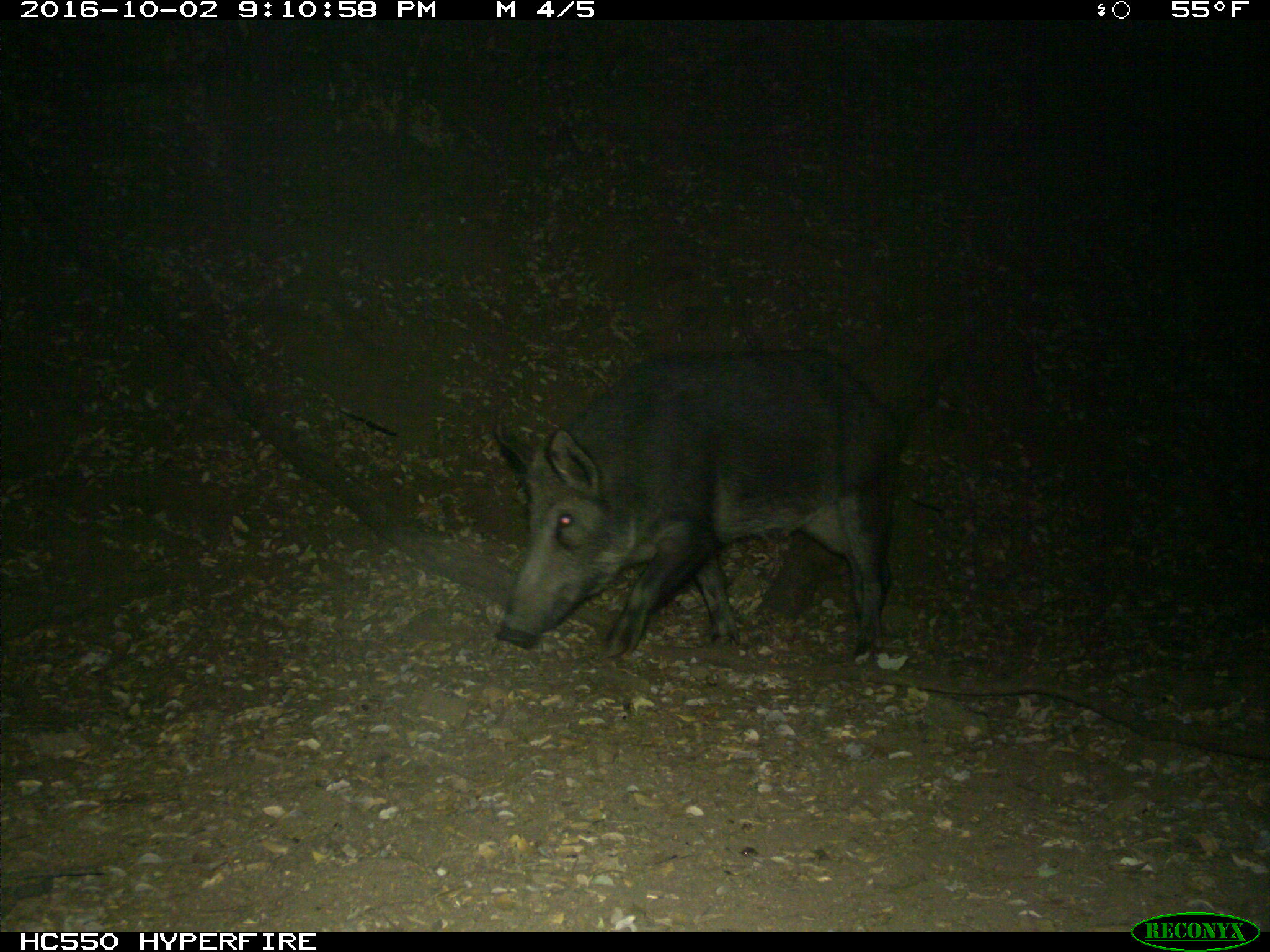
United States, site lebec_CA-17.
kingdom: Animalia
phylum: Chordata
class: Mammalia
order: Artiodactyla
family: Suidae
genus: Sus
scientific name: Sus scrofa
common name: wild boar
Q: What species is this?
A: Sus scrofa (wild boar).